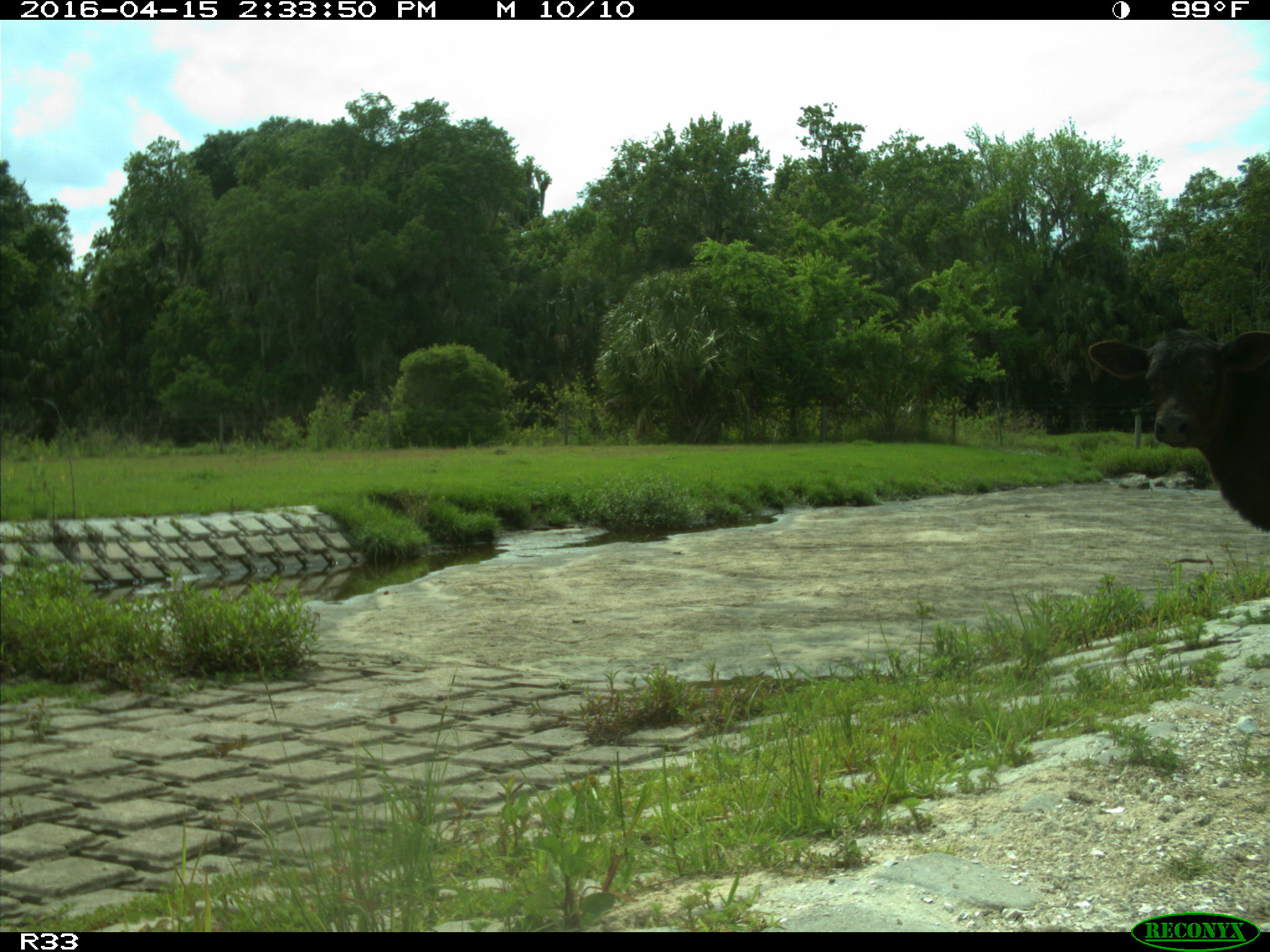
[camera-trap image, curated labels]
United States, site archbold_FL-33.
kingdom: Animalia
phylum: Chordata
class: Mammalia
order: Artiodactyla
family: Bovidae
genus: Bos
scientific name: Bos taurus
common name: domestic cow